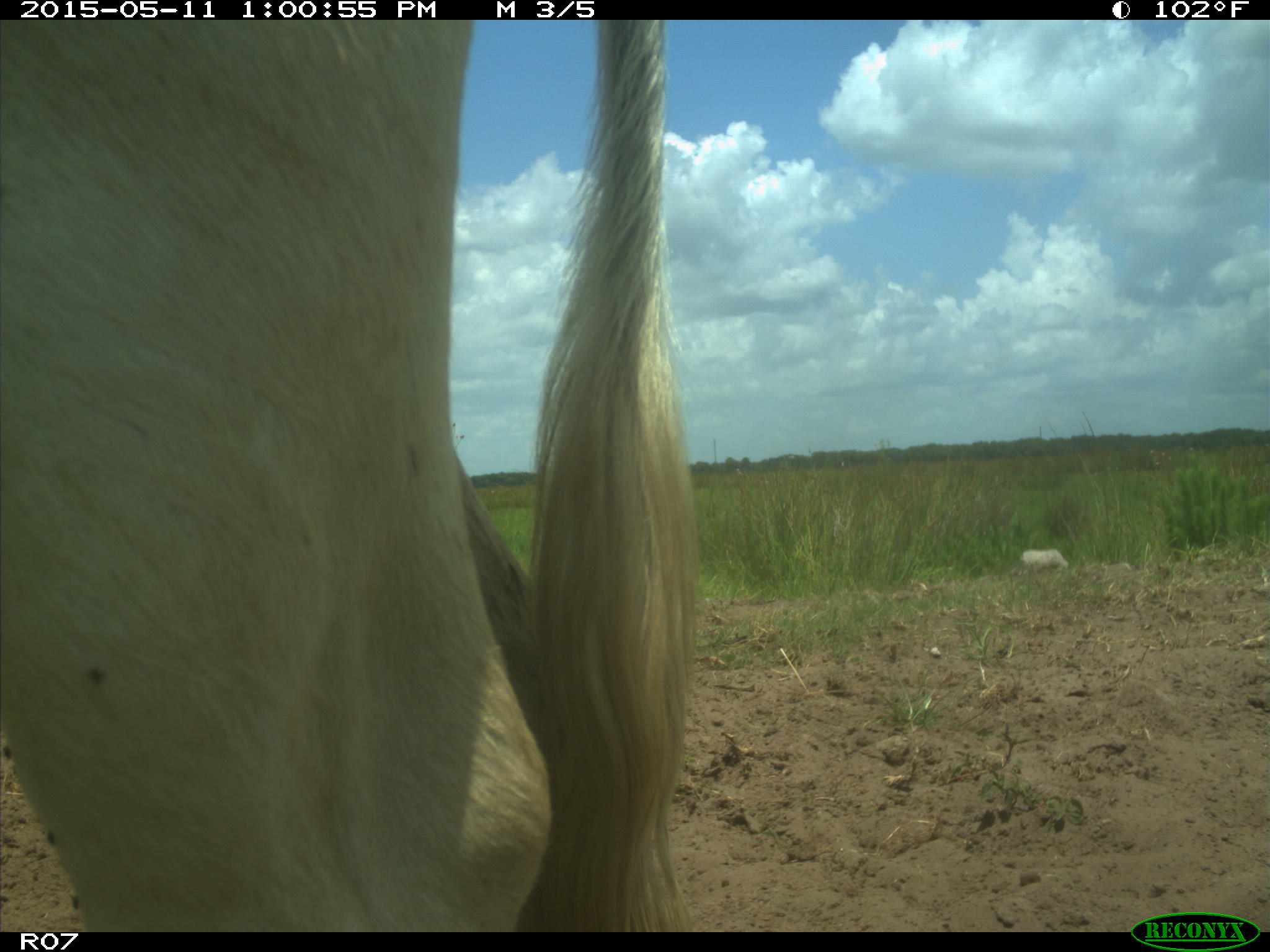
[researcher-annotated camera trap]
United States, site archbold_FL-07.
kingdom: Animalia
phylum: Chordata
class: Mammalia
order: Artiodactyla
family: Bovidae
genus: Bos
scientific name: Bos taurus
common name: domestic cow